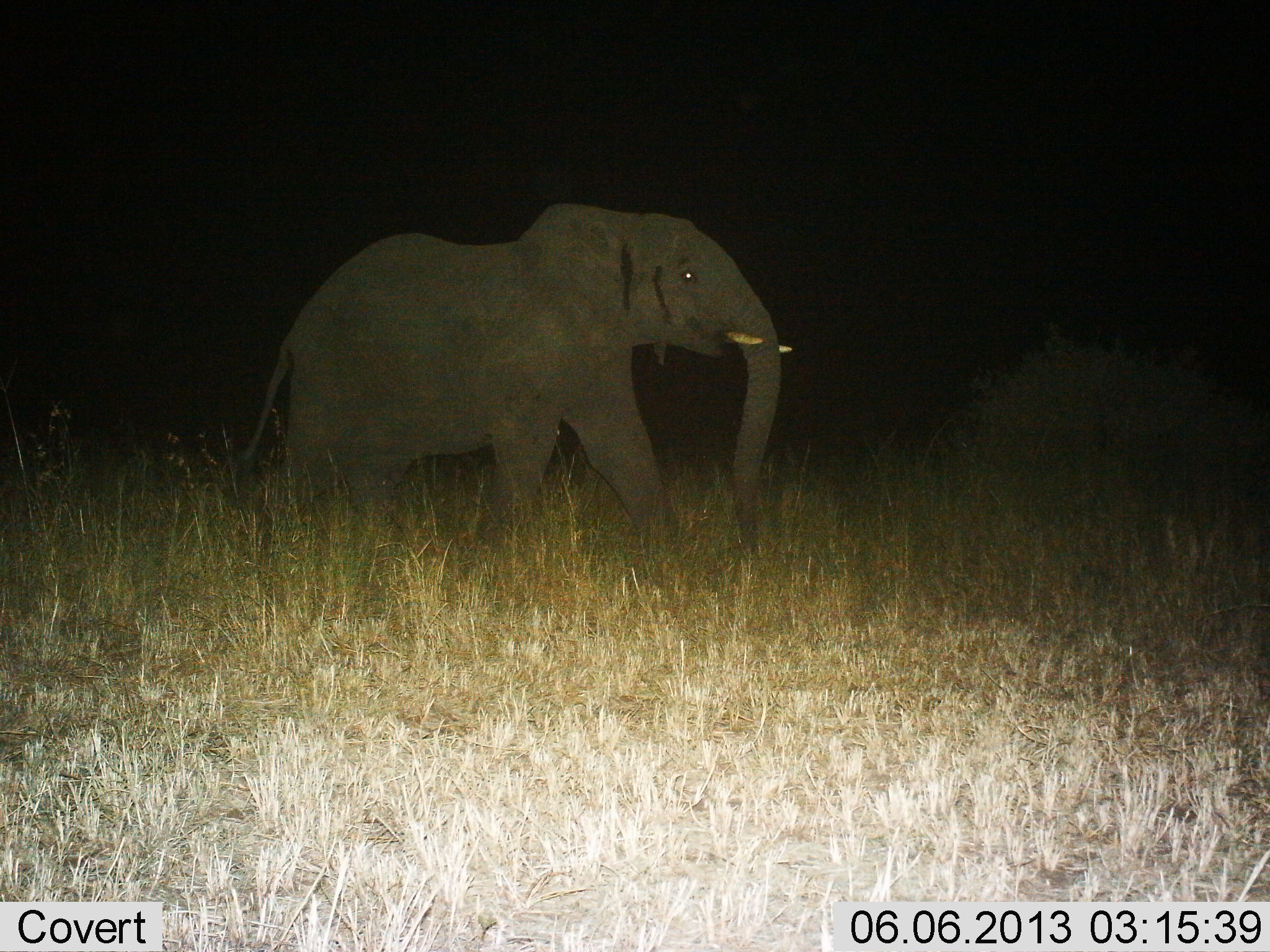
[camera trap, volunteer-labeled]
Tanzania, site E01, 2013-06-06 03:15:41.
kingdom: Animalia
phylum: Chordata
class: Mammalia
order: Proboscidea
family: Elephantidae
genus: Loxodonta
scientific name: Loxodonta africana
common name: african bush elephant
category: elephant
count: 1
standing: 28%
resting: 0%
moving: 75%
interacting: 0%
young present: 3%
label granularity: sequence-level